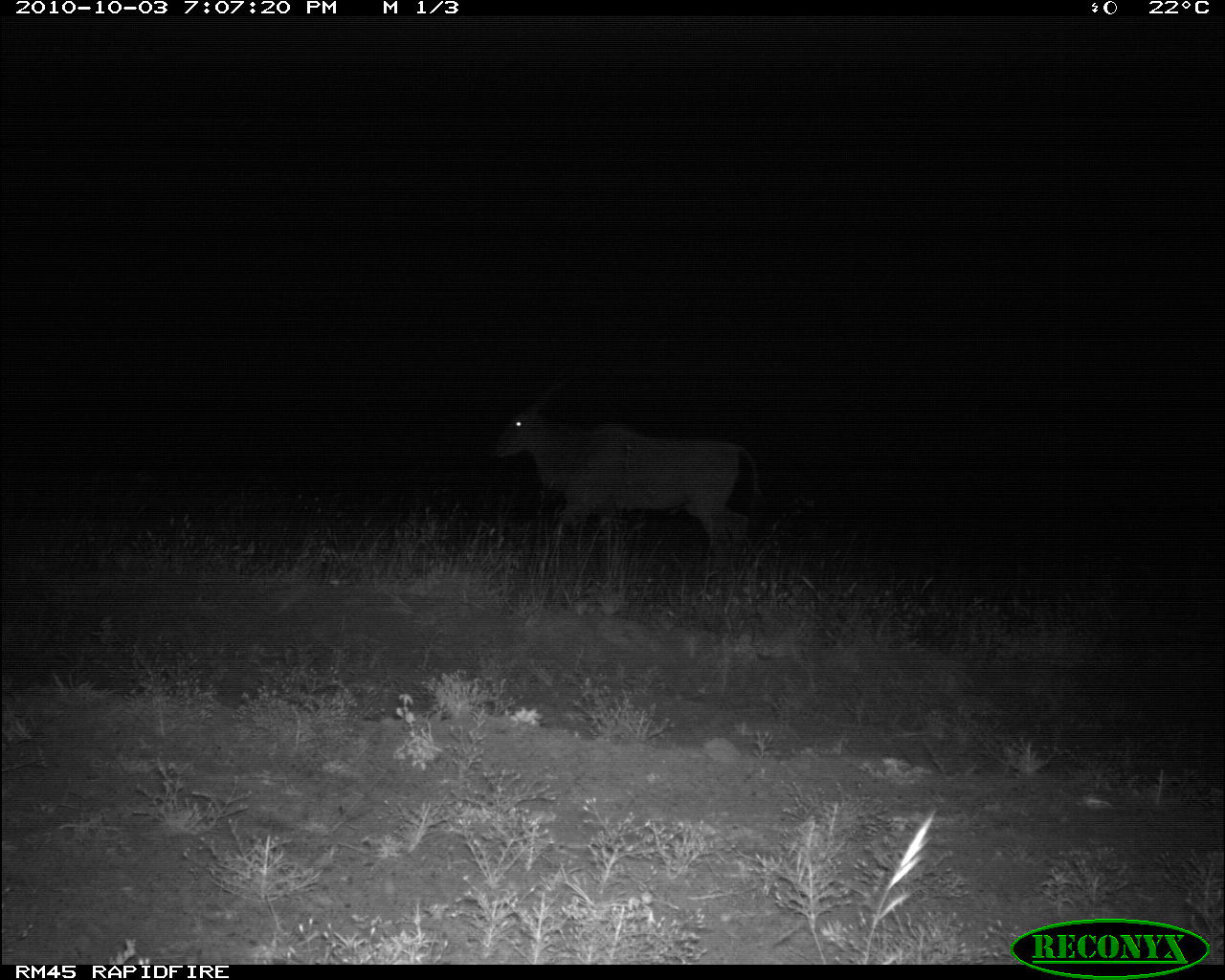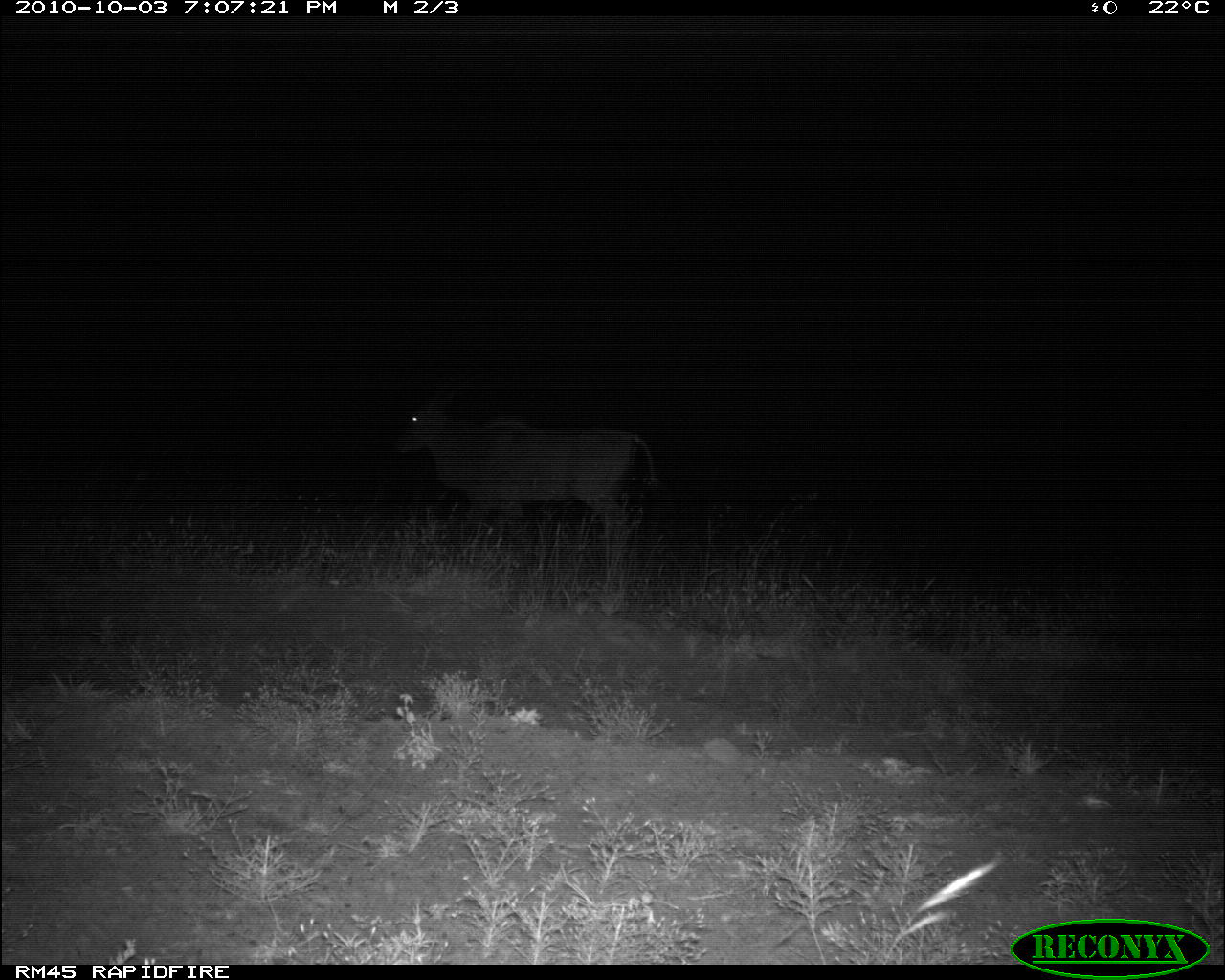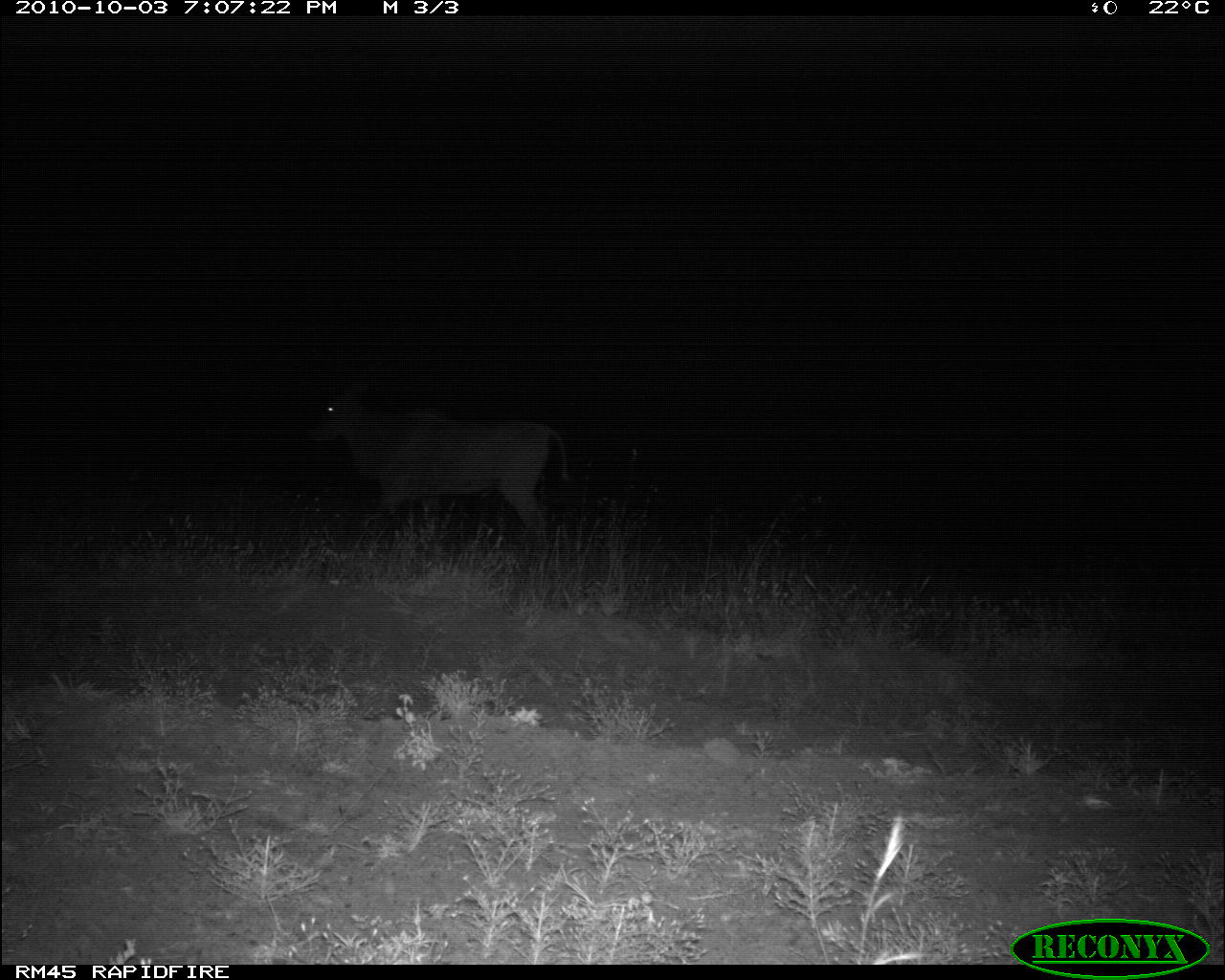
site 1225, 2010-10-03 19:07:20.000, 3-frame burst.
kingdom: Animalia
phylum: Chordata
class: Mammalia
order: Artiodactyla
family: Bovidae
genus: Tragelaphus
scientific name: Tragelaphus oryx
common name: eland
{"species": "Tragelaphus oryx (eland)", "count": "1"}